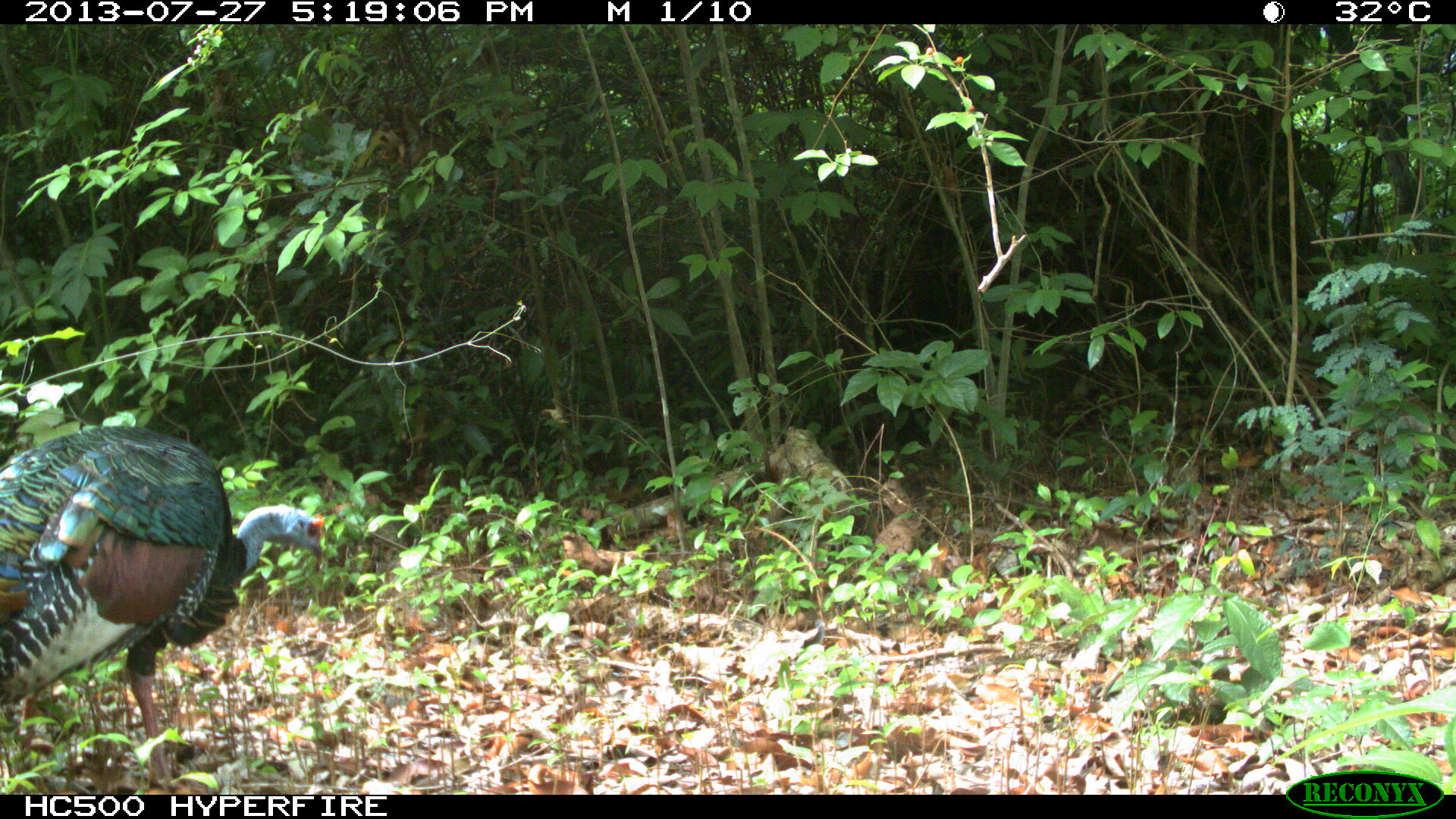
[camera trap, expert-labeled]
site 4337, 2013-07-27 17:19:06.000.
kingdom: Animalia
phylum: Chordata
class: Aves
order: Galliformes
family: Phasianidae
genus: Meleagris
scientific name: Meleagris ocellata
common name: ocellated turkey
Meleagris ocellata (ocellated turkey), count 1.